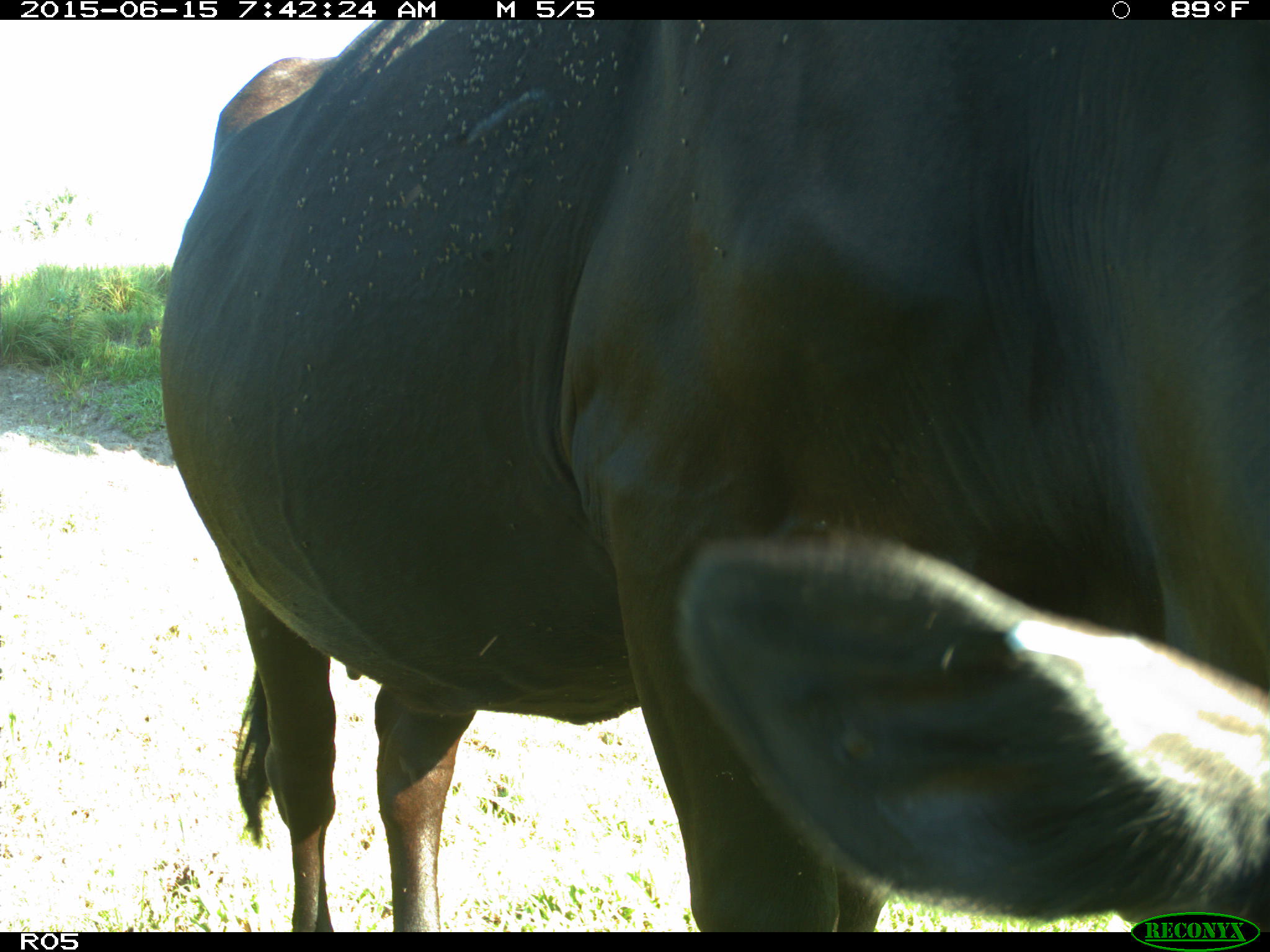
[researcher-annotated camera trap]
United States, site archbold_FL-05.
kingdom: Animalia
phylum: Chordata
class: Mammalia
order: Artiodactyla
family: Bovidae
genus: Bos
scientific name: Bos taurus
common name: domestic cow